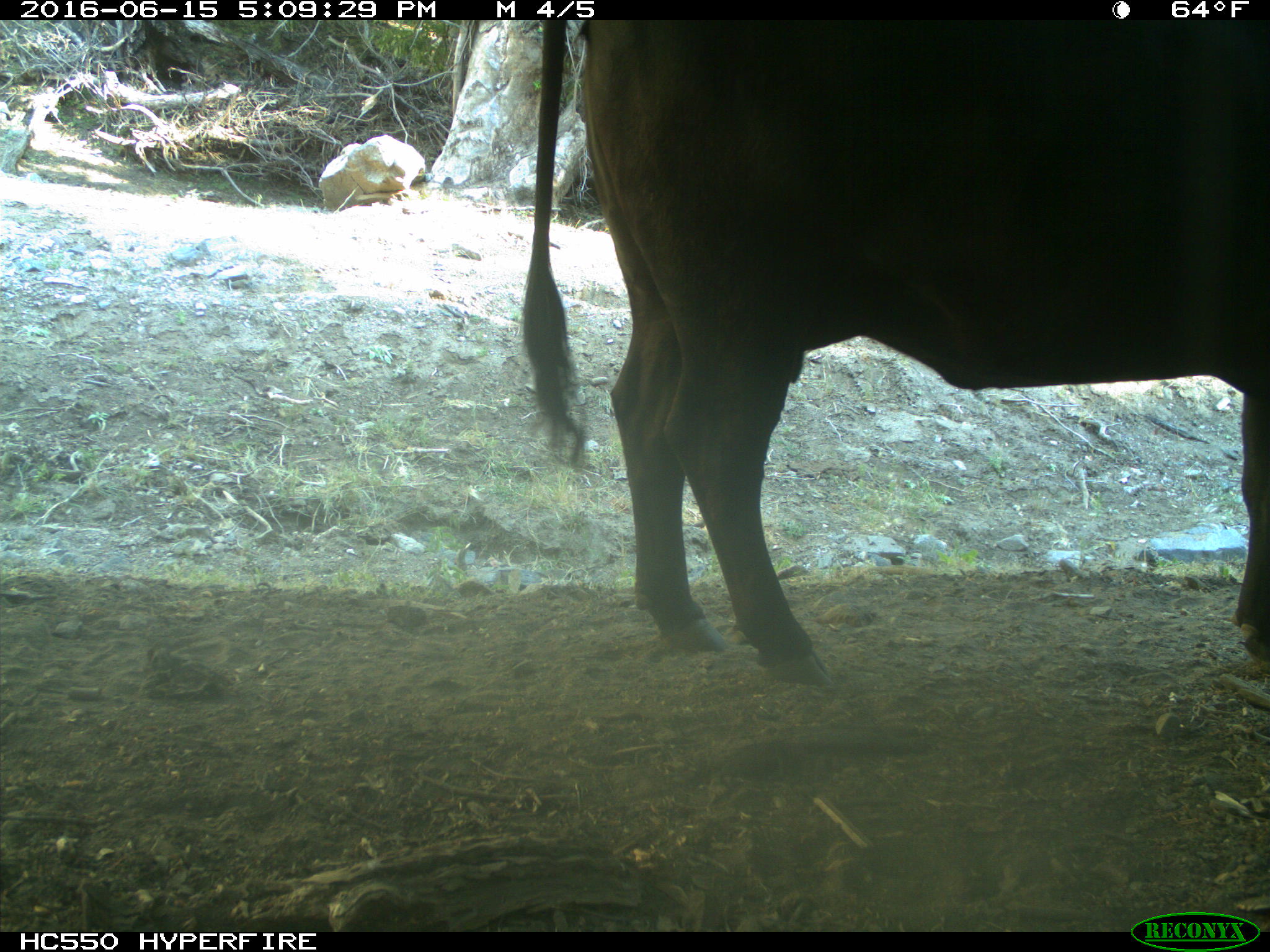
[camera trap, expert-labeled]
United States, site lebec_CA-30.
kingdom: Animalia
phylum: Chordata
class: Mammalia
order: Artiodactyla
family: Bovidae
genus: Bos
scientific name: Bos taurus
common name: domestic cow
Bos taurus (domestic cow).